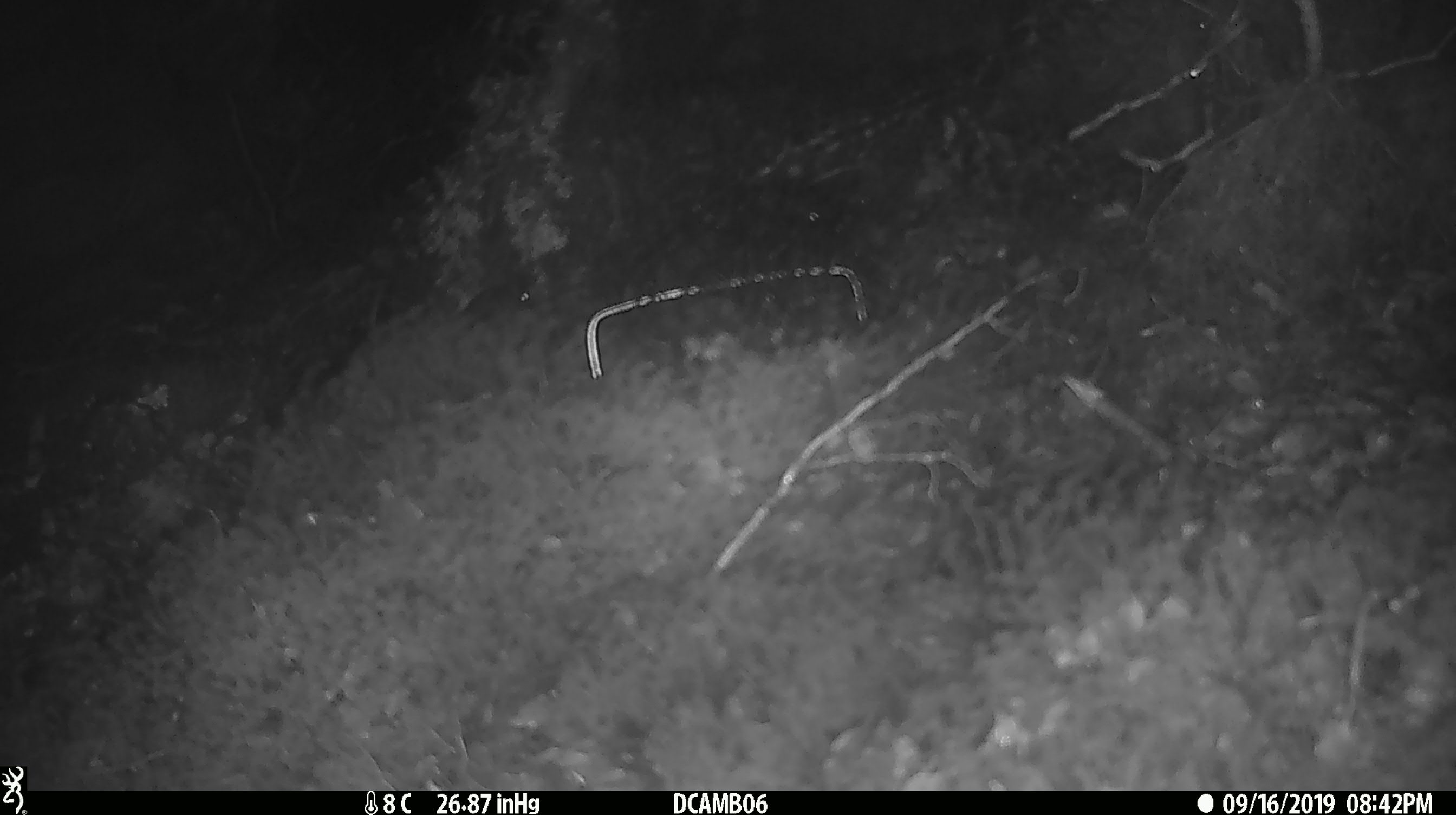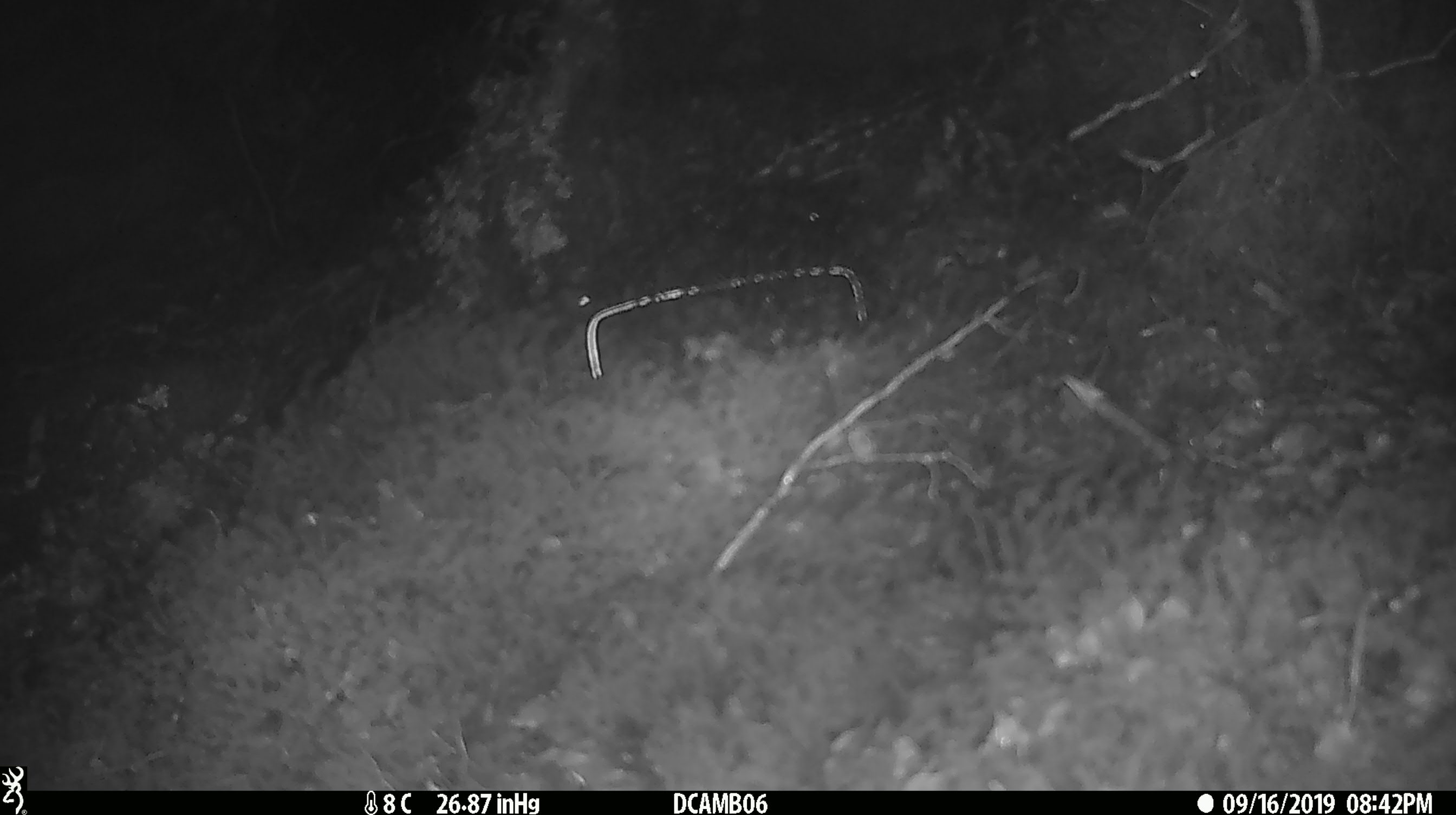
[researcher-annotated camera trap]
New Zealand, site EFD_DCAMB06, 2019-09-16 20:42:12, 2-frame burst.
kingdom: Animalia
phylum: Chordata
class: Mammalia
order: Rodentia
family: Muridae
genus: Mus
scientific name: Mus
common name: mouse